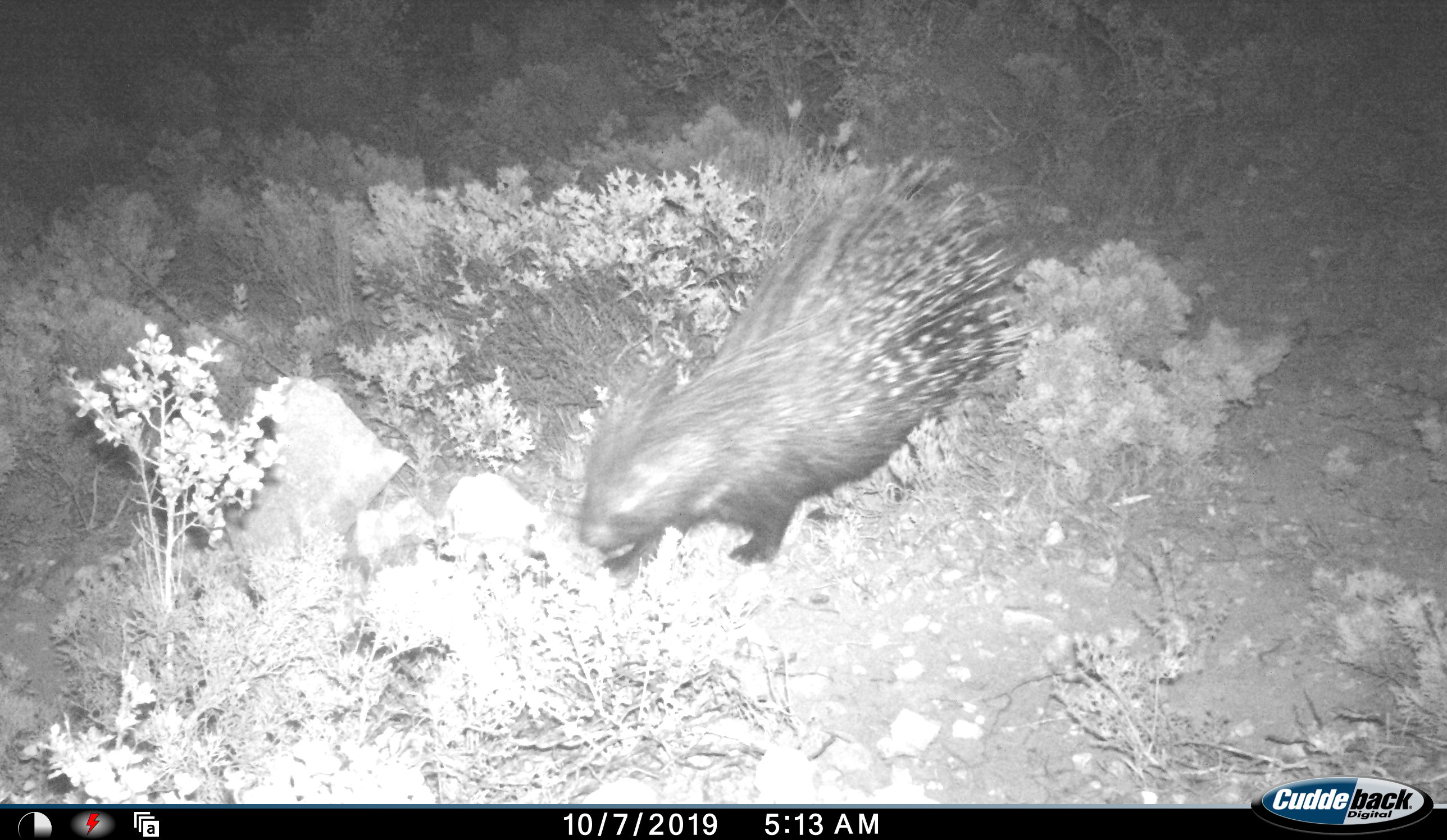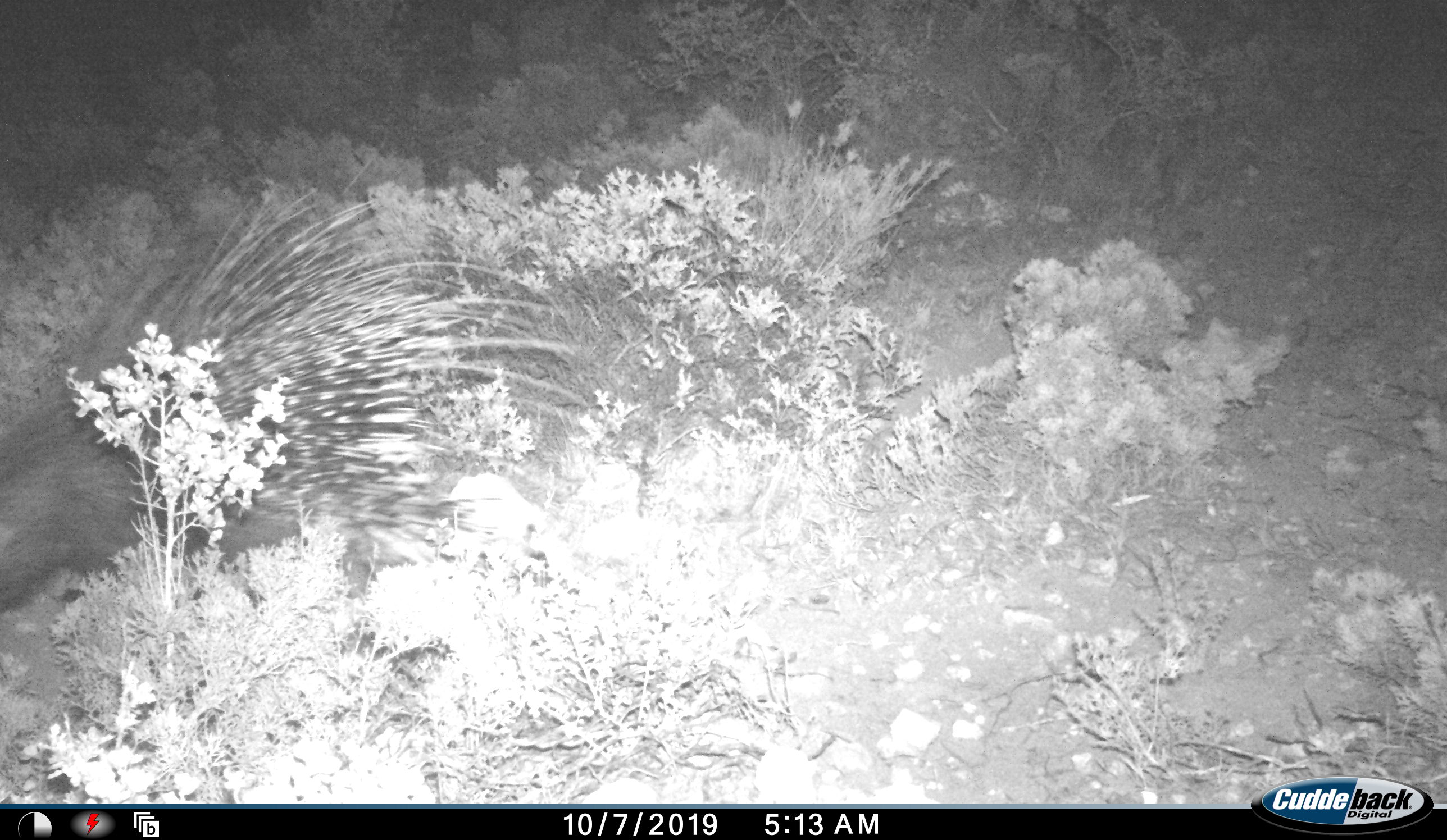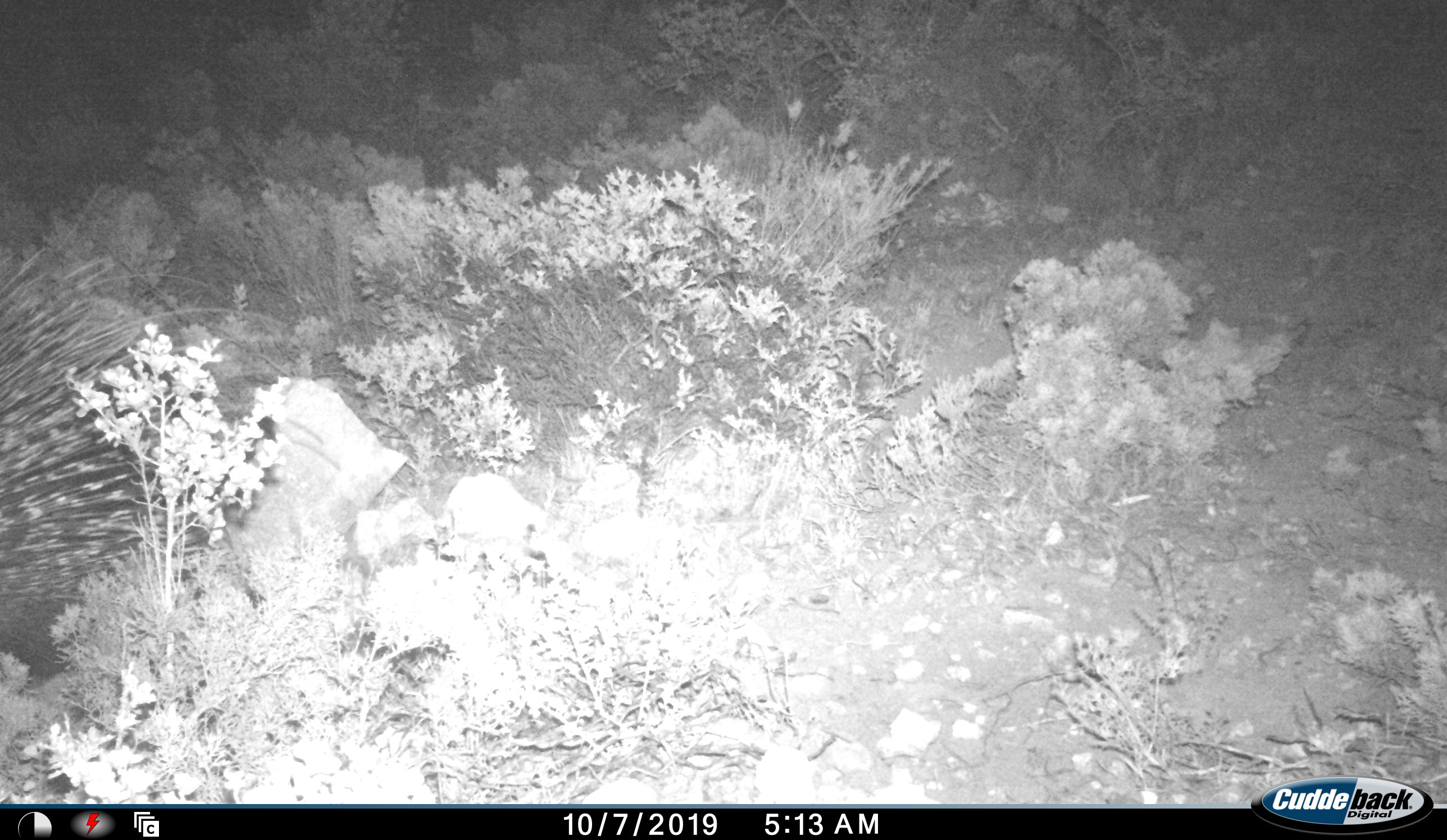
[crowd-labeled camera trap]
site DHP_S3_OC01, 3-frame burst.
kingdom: Animalia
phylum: Chordata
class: Mammalia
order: Rodentia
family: Hystricidae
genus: Hystrix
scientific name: Hystrix cristata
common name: crested porcupine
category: porcupine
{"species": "porcupine (crested porcupine) (Hystrix cristata)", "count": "1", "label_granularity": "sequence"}